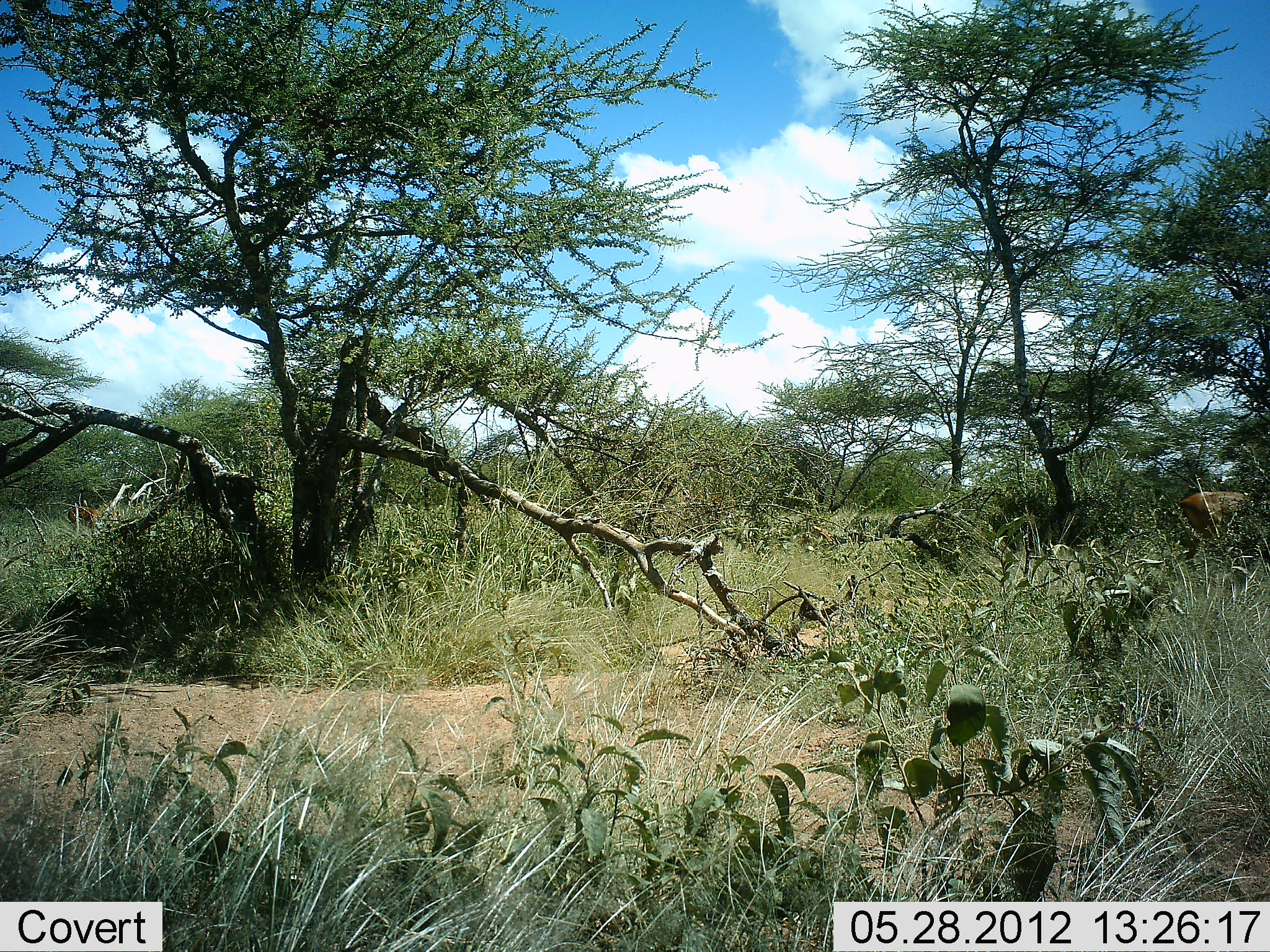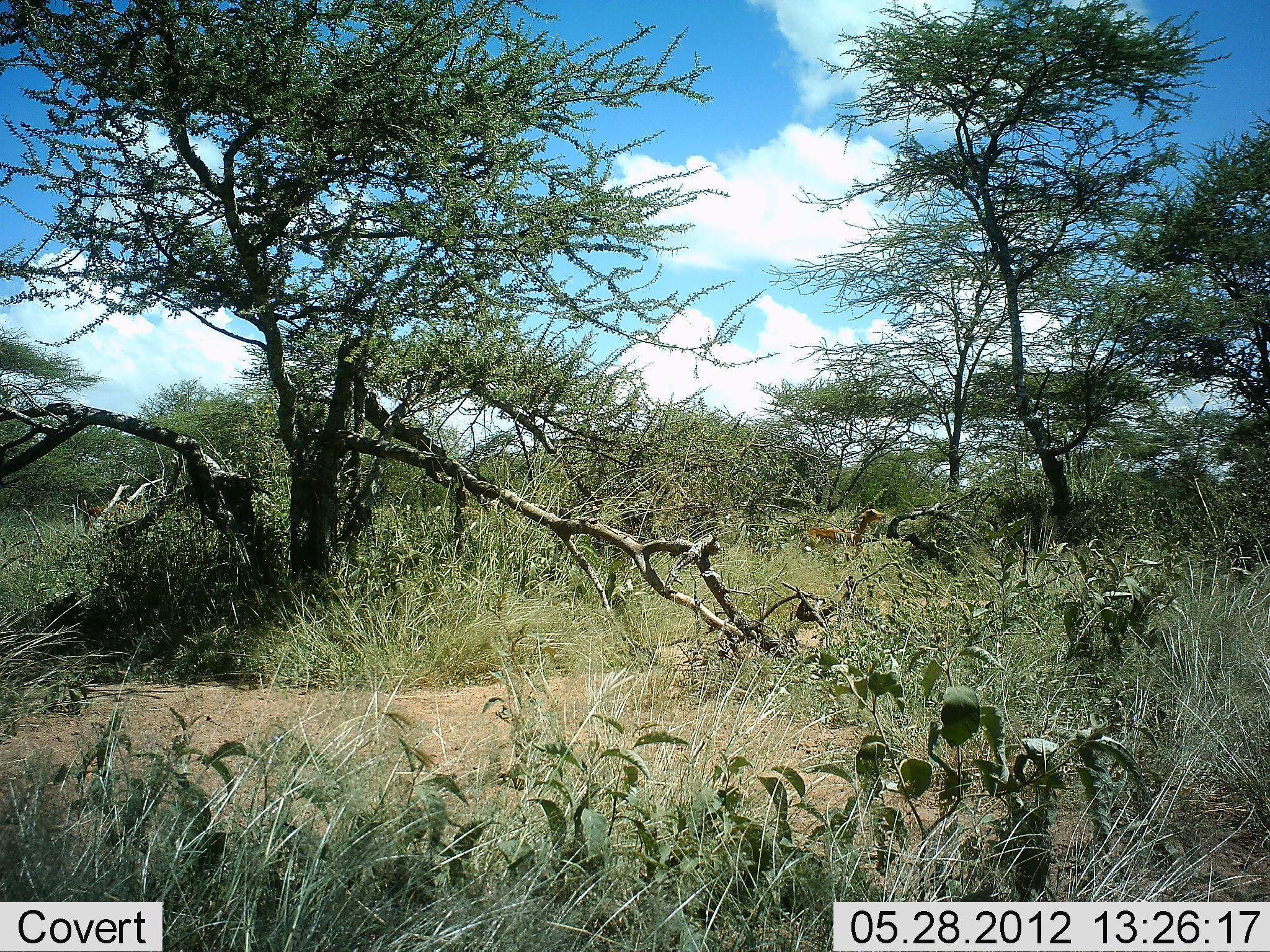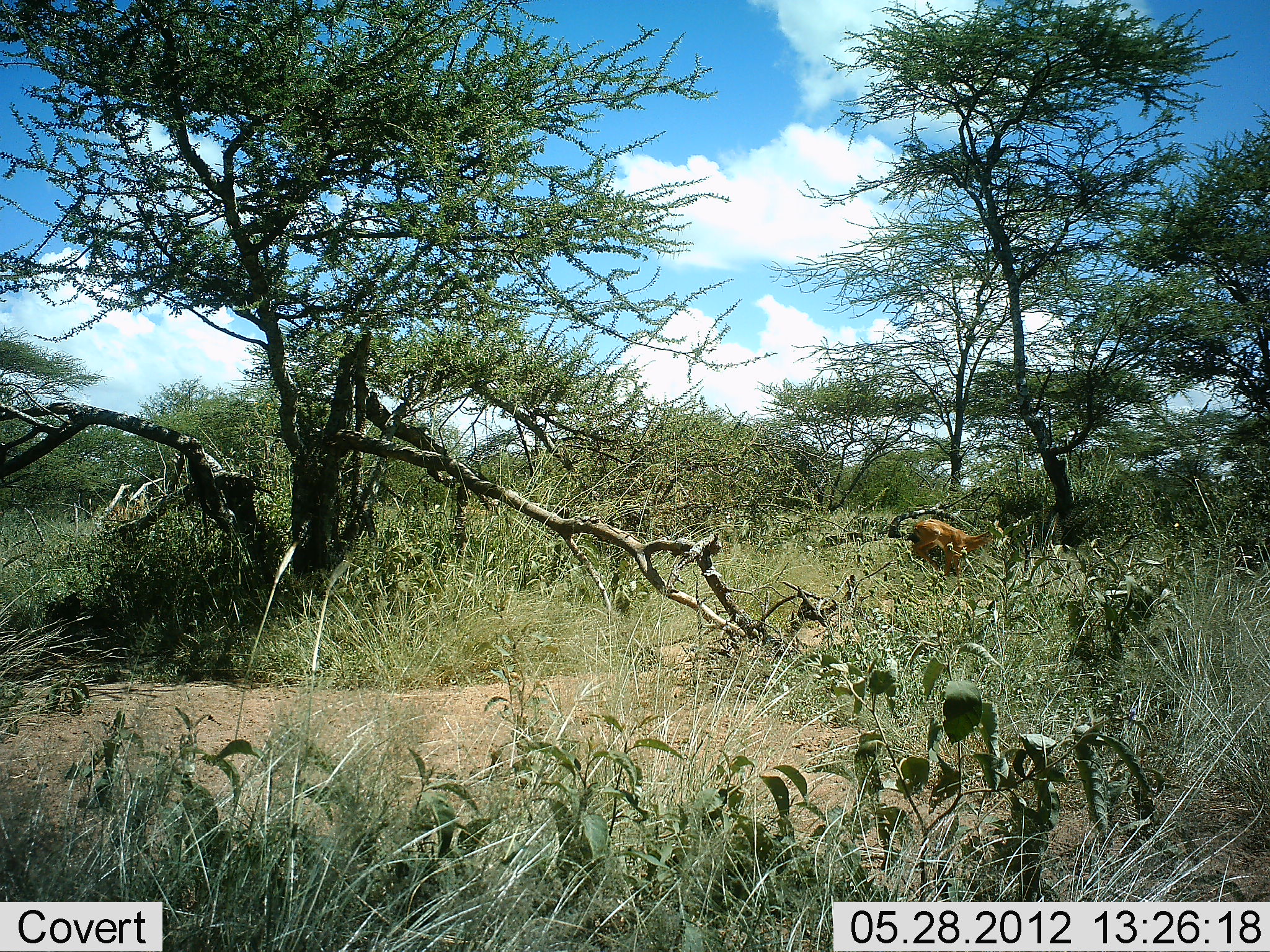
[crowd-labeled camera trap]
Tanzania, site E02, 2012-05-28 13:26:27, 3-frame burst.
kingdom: Animalia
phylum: Chordata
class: Mammalia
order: Artiodactyla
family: Bovidae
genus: Aepyceros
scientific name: Aepyceros melampus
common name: impala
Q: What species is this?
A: Impala (Aepyceros melampus).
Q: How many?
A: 2.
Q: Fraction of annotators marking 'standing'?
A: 0%.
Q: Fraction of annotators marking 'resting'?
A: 0%.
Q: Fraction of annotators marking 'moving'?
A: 100%.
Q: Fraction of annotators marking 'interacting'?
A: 0%.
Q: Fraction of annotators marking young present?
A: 0%.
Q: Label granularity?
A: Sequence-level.